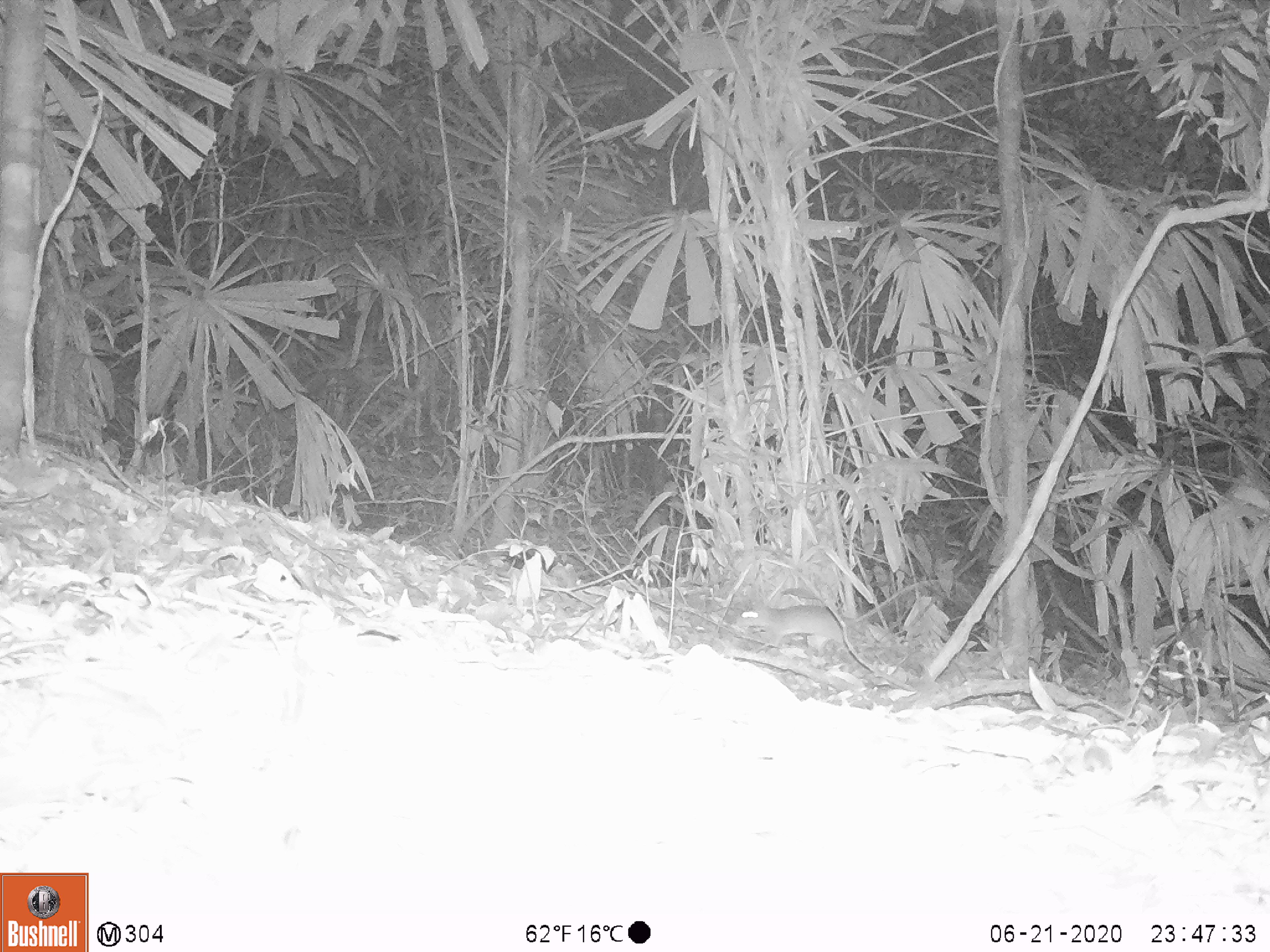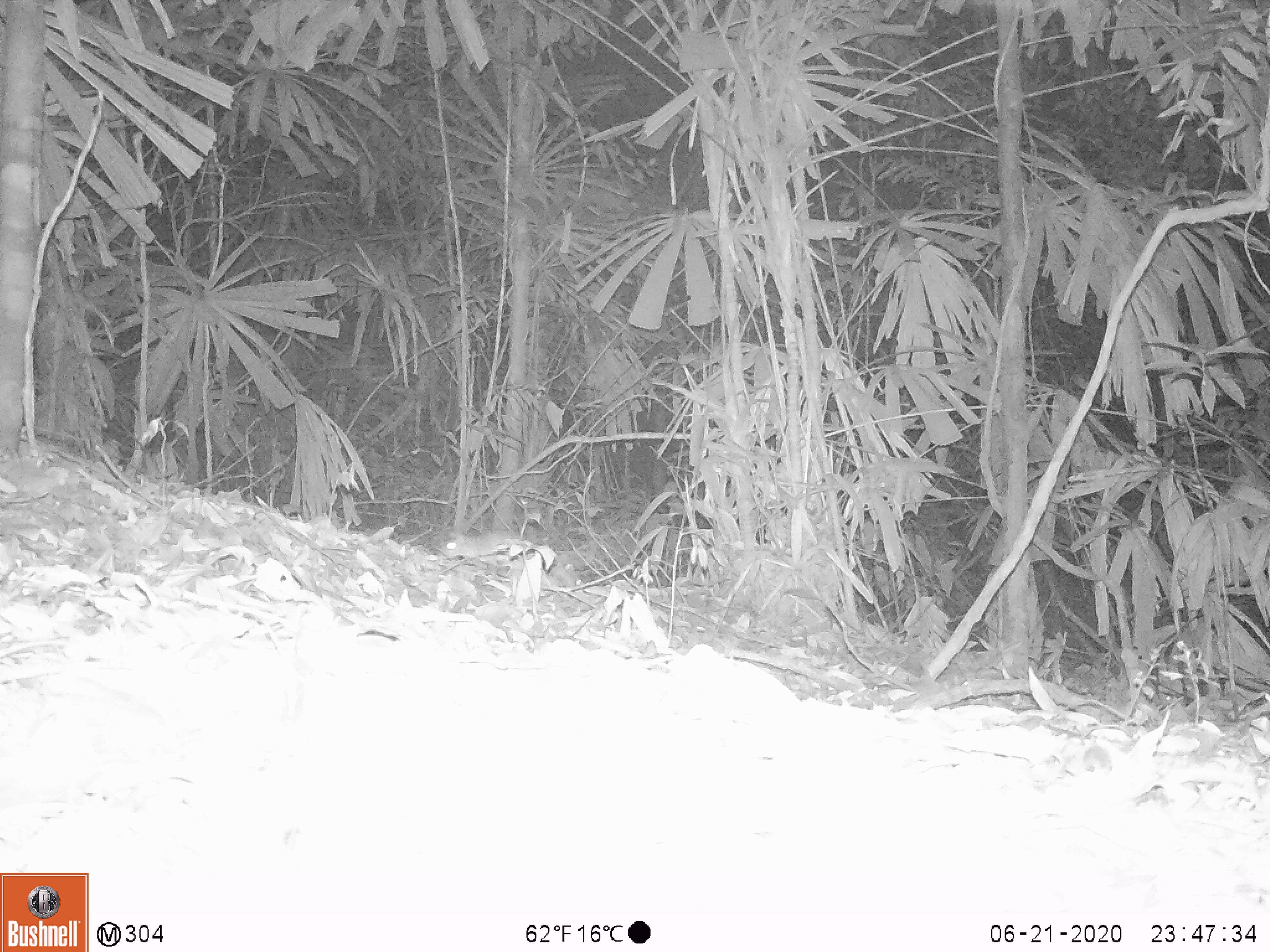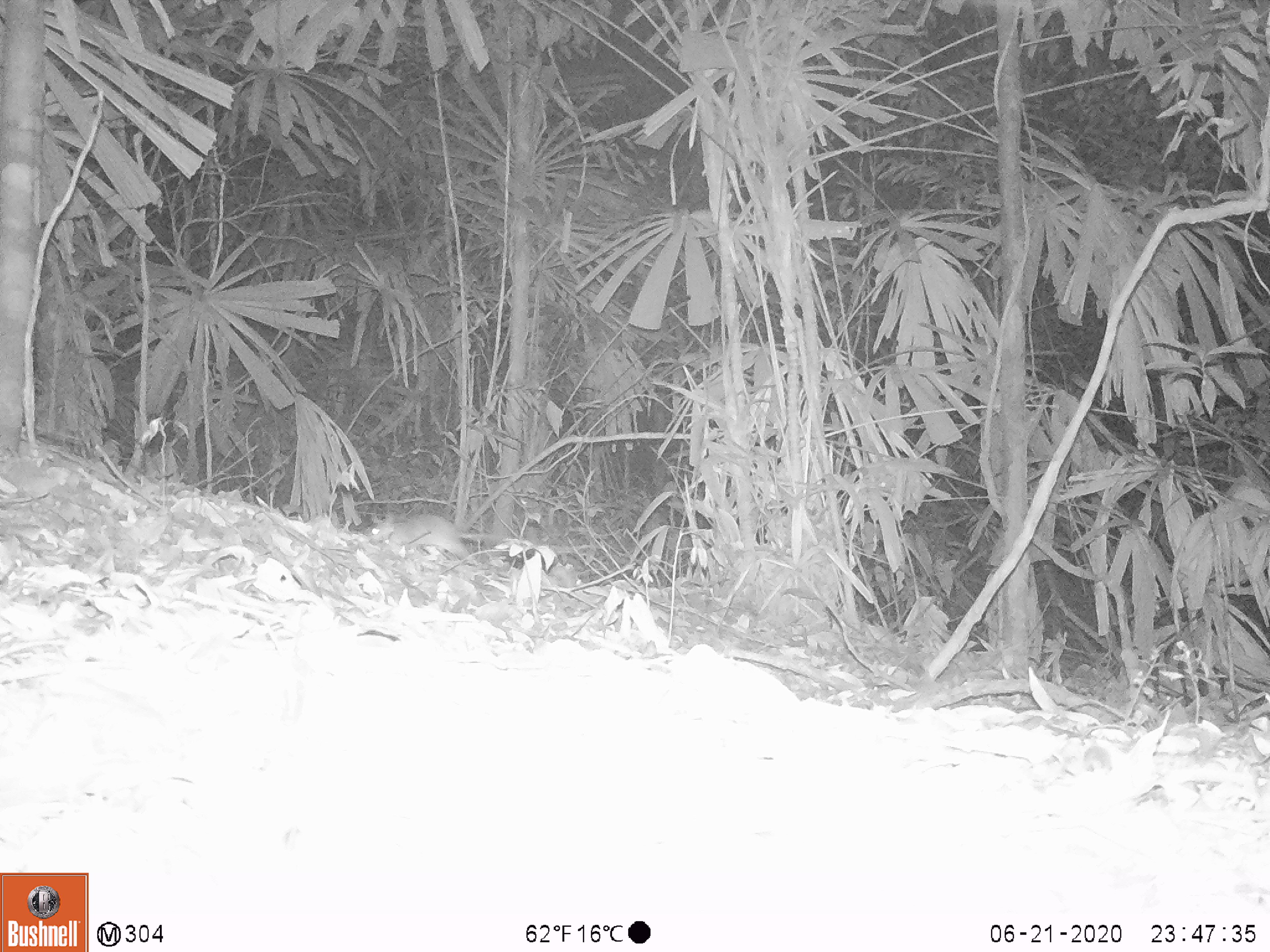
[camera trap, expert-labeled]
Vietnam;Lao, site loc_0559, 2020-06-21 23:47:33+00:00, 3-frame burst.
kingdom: Animalia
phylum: Chordata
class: Mammalia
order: Rodentia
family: Muridae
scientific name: Muridae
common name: old-world mice and rats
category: unidentified murid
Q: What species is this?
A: Unidentified murid (old-world mice and rats) (Muridae).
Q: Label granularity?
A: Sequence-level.